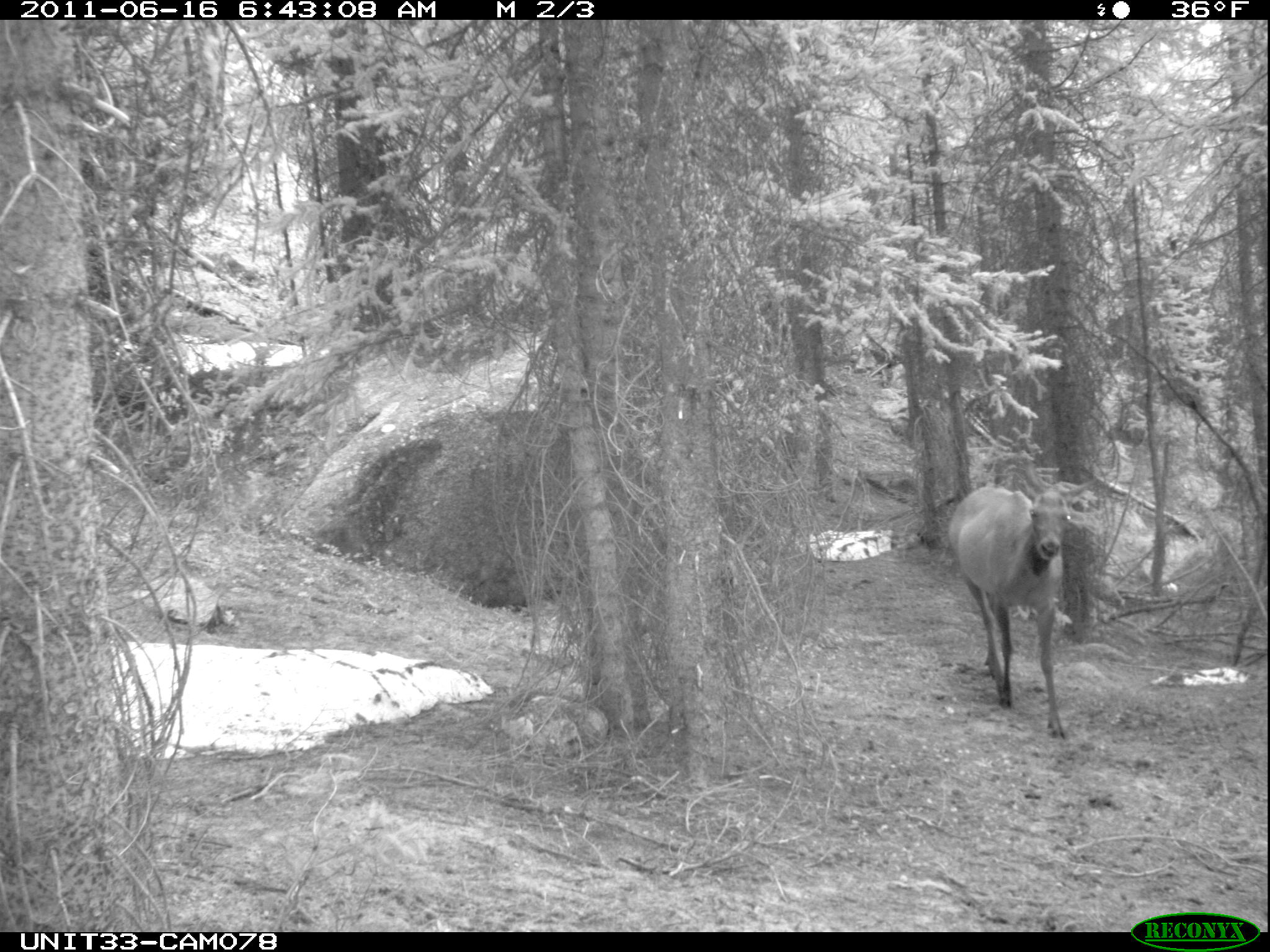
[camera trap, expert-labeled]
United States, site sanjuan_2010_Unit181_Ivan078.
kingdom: Animalia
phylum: Chordata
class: Mammalia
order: Artiodactyla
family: Cervidae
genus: Cervus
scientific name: Cervus elaphus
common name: red deer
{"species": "Cervus elaphus (red deer)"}